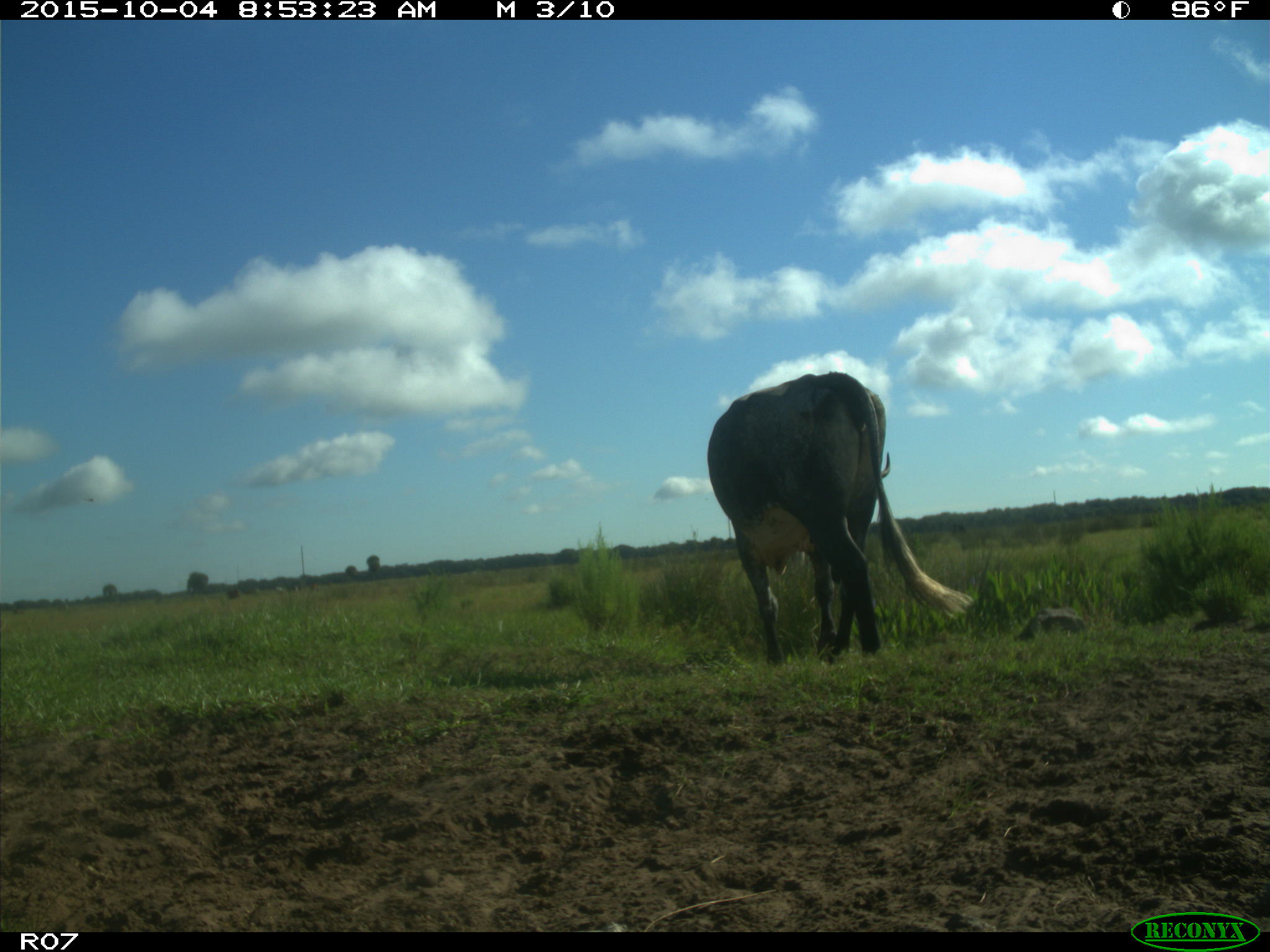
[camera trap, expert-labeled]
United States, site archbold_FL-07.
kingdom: Animalia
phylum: Chordata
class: Mammalia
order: Artiodactyla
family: Bovidae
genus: Bos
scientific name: Bos taurus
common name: domestic cow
Bos taurus (domestic cow).